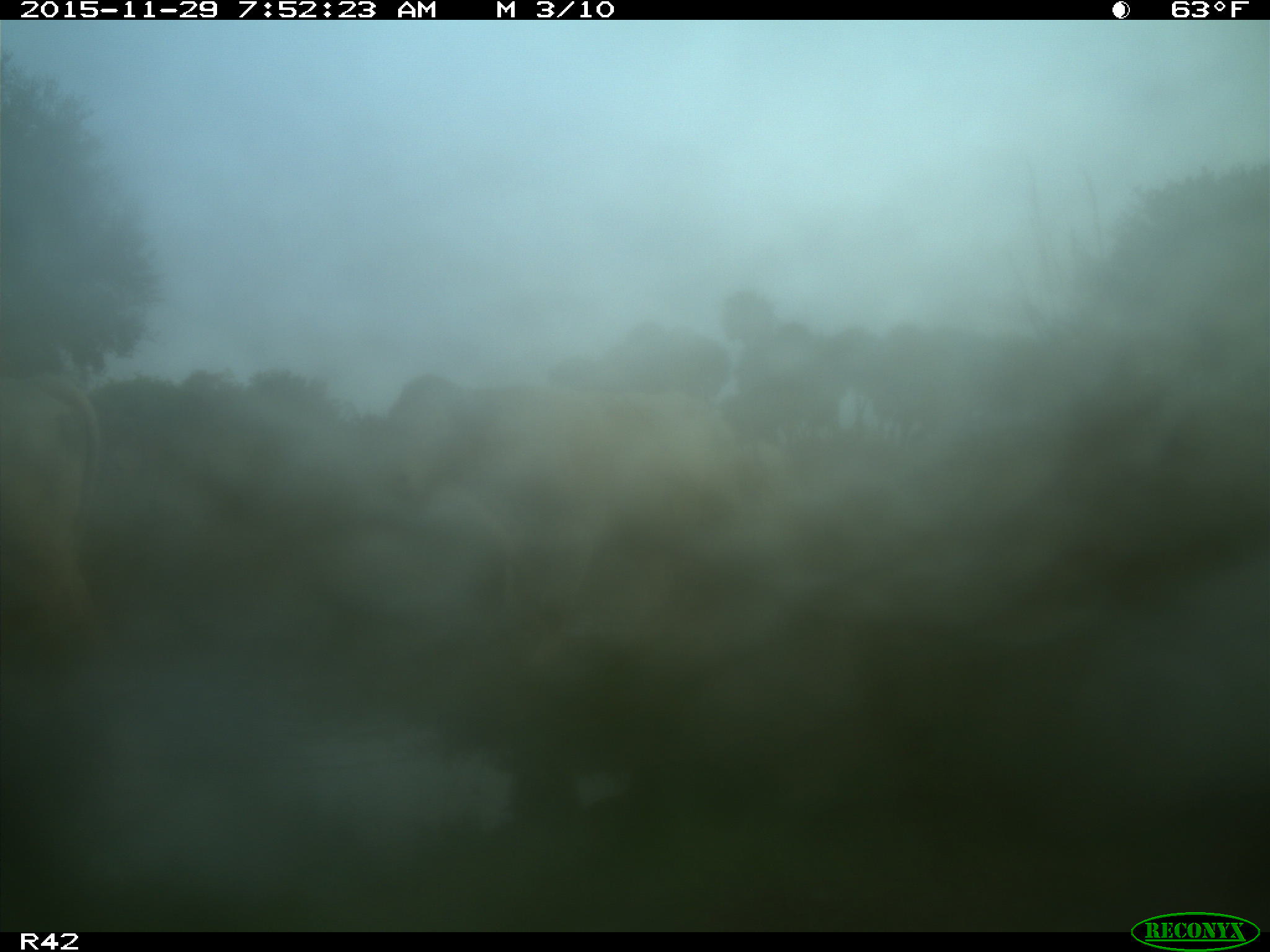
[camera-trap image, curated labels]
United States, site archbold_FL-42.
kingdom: Animalia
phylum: Chordata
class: Mammalia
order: Artiodactyla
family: Bovidae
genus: Bos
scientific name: Bos taurus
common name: domestic cow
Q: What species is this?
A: Bos taurus (domestic cow).